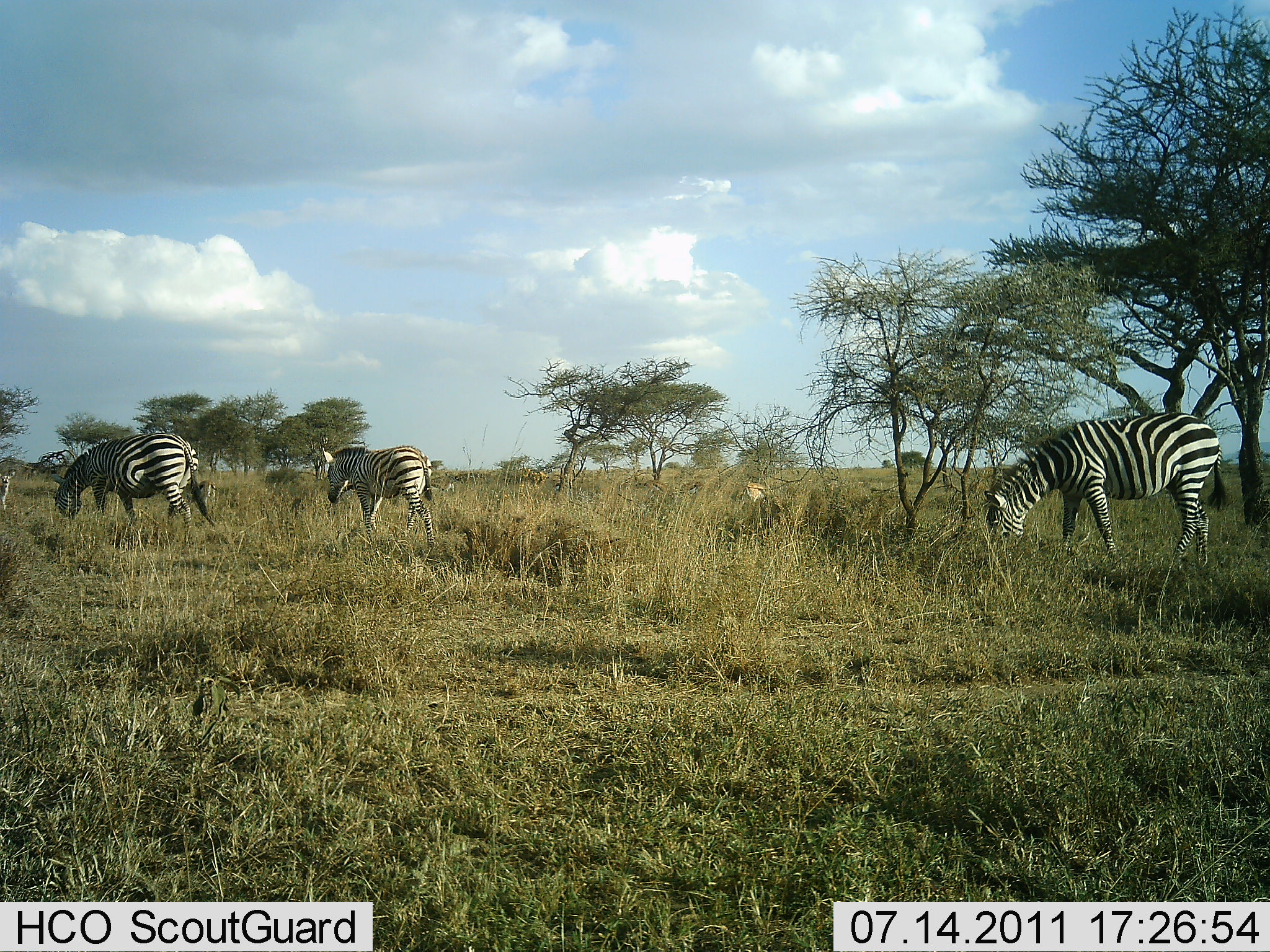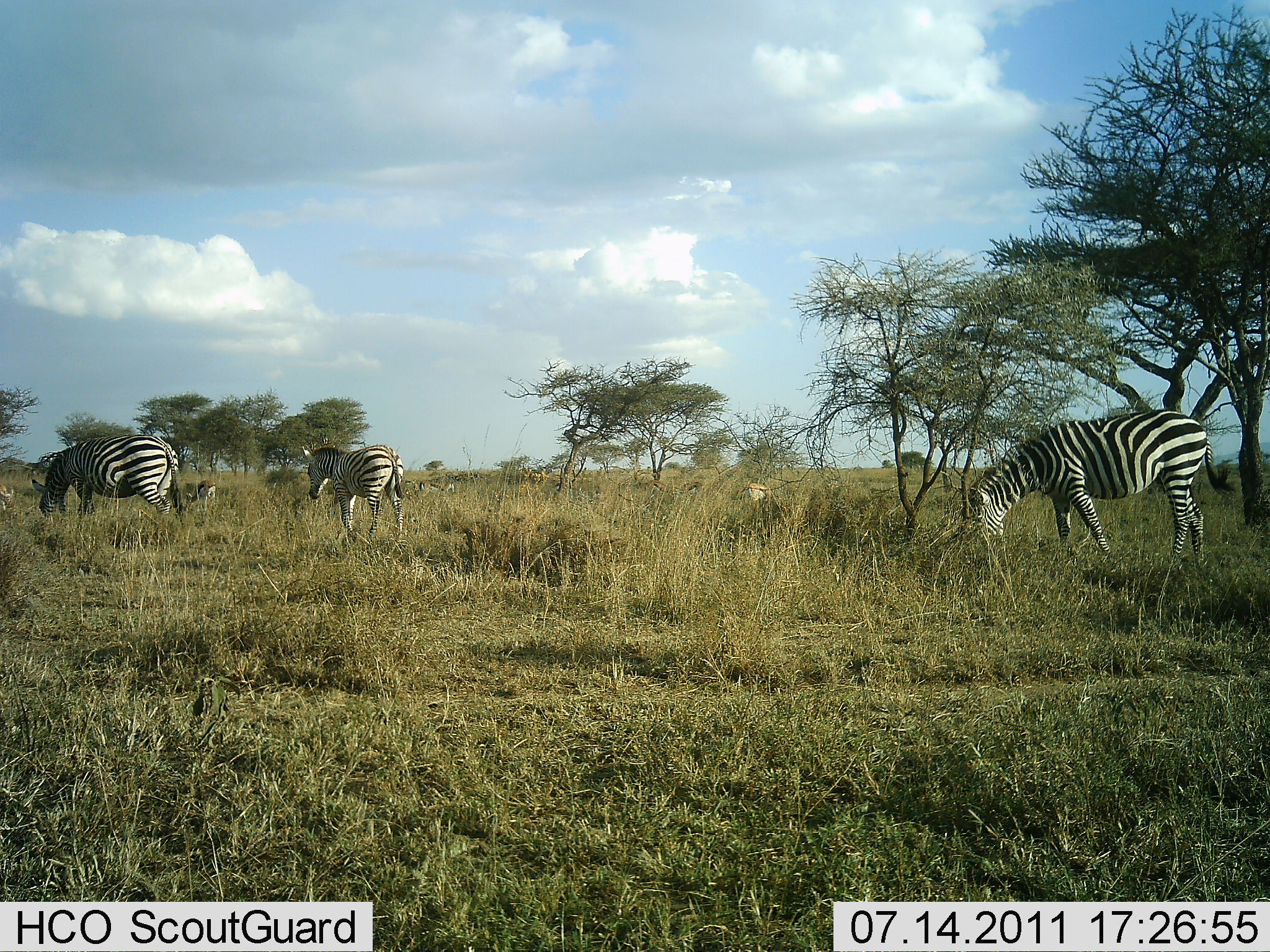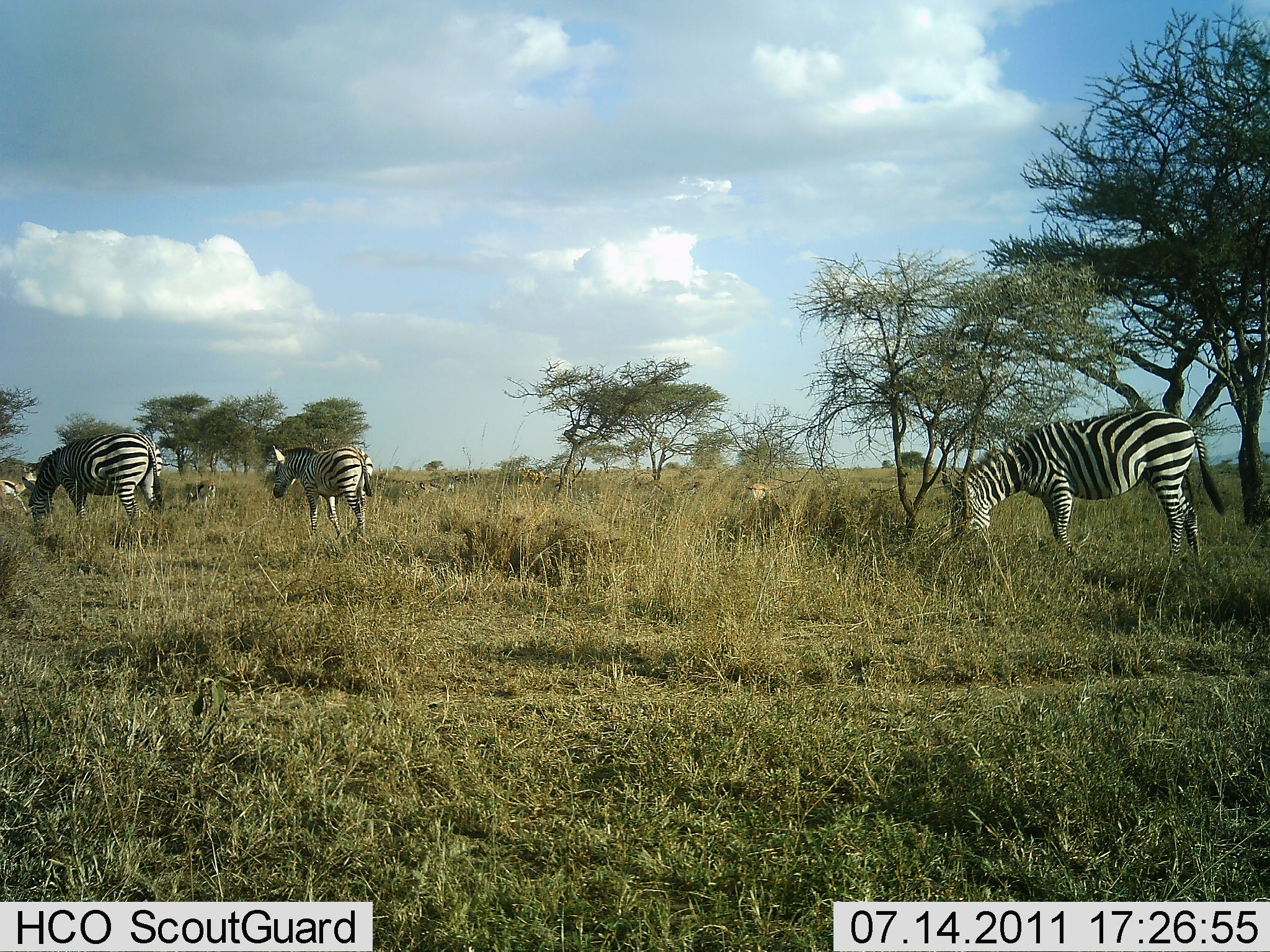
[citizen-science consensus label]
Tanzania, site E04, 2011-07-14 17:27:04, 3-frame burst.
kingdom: Animalia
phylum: Chordata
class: Mammalia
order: Artiodactyla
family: Bovidae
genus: Eudorcas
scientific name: Eudorcas thomsonii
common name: thomson's gazelle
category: gazellethomsons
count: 2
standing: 17%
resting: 0%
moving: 67%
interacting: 0%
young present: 0%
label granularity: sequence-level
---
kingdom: Animalia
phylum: Chordata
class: Mammalia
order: Perissodactyla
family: Equidae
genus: Equus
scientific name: Equus quagga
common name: plains zebra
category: zebra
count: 3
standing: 8%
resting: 0%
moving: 54%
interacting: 0%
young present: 8%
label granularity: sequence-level